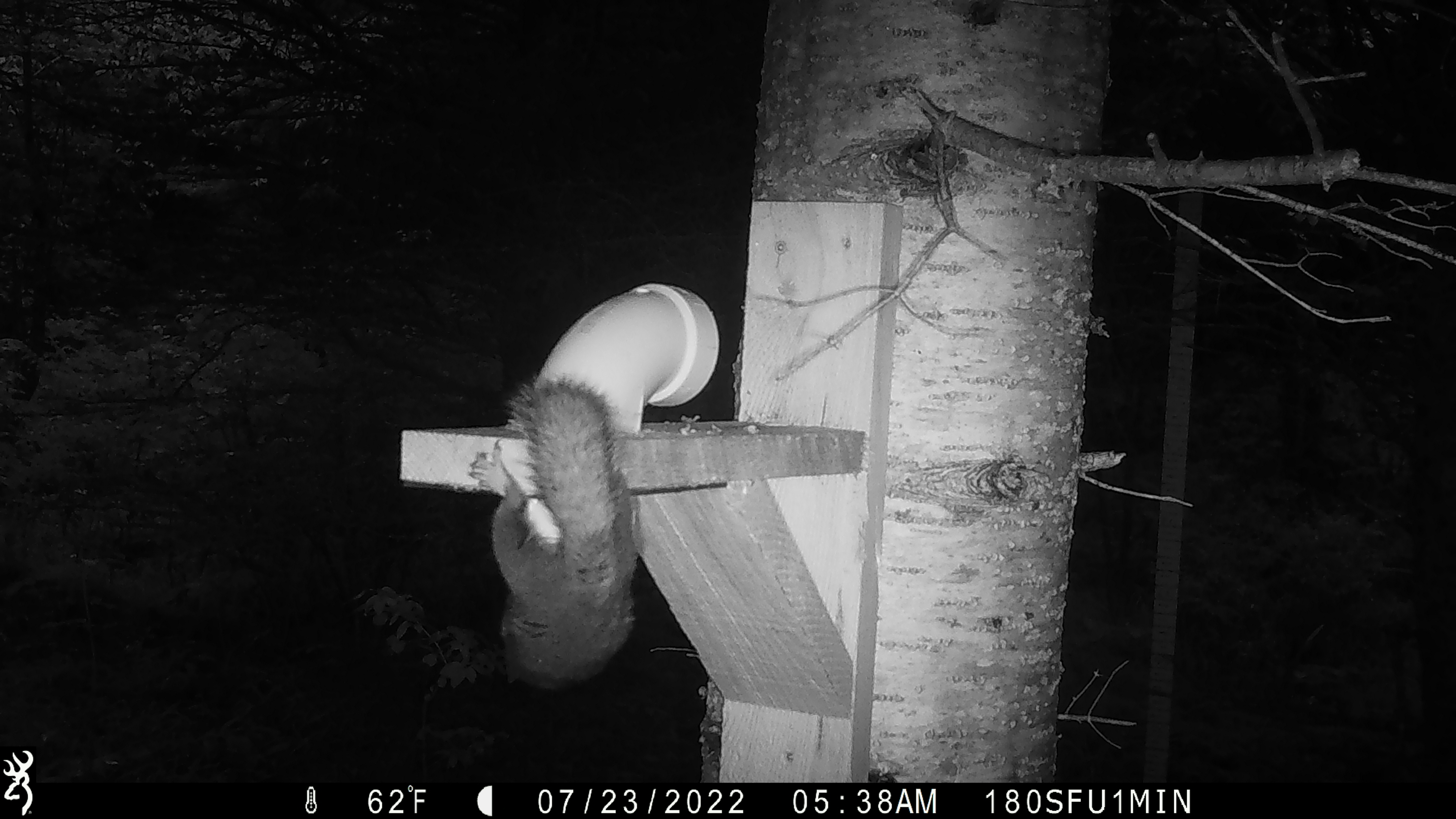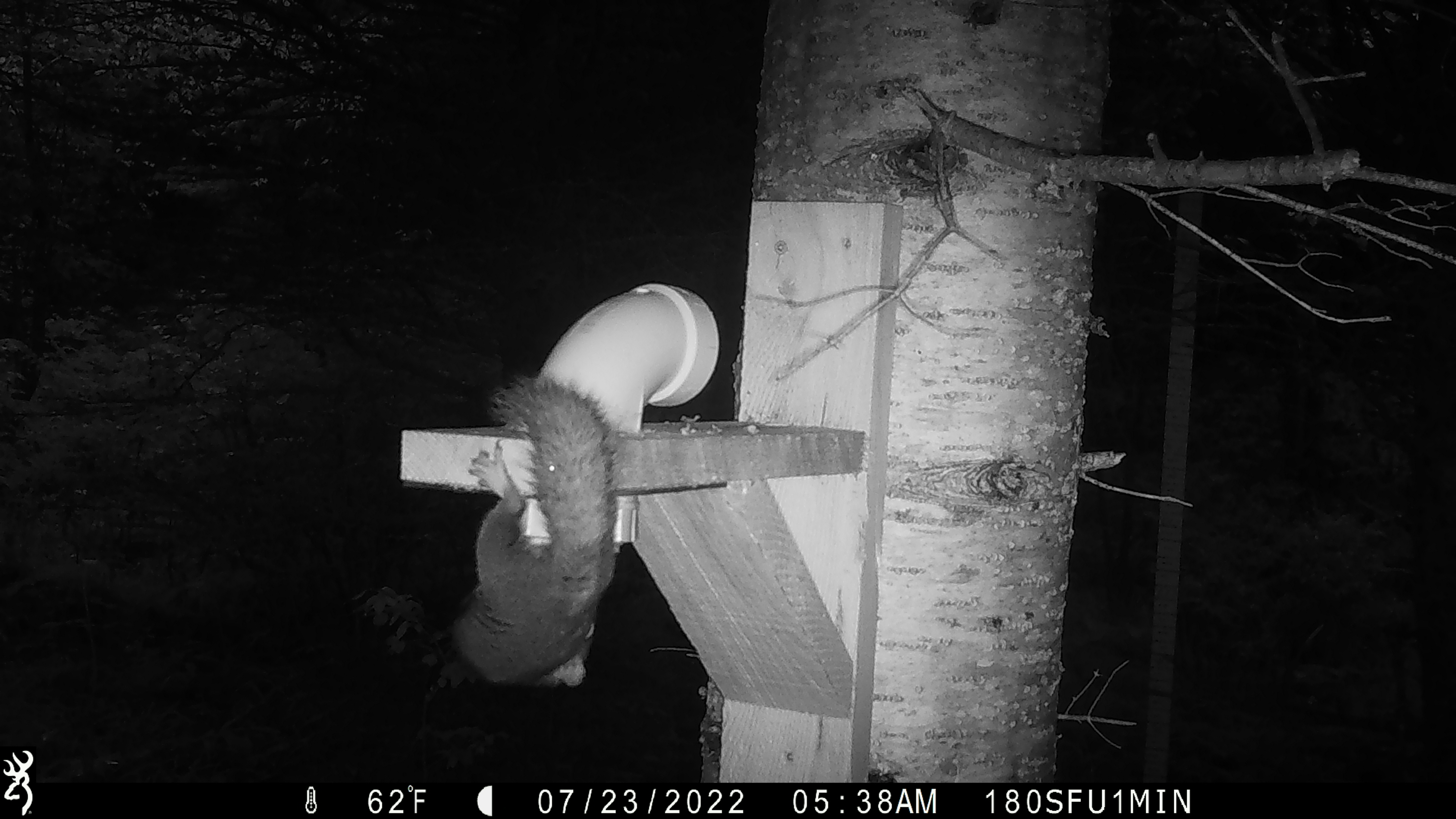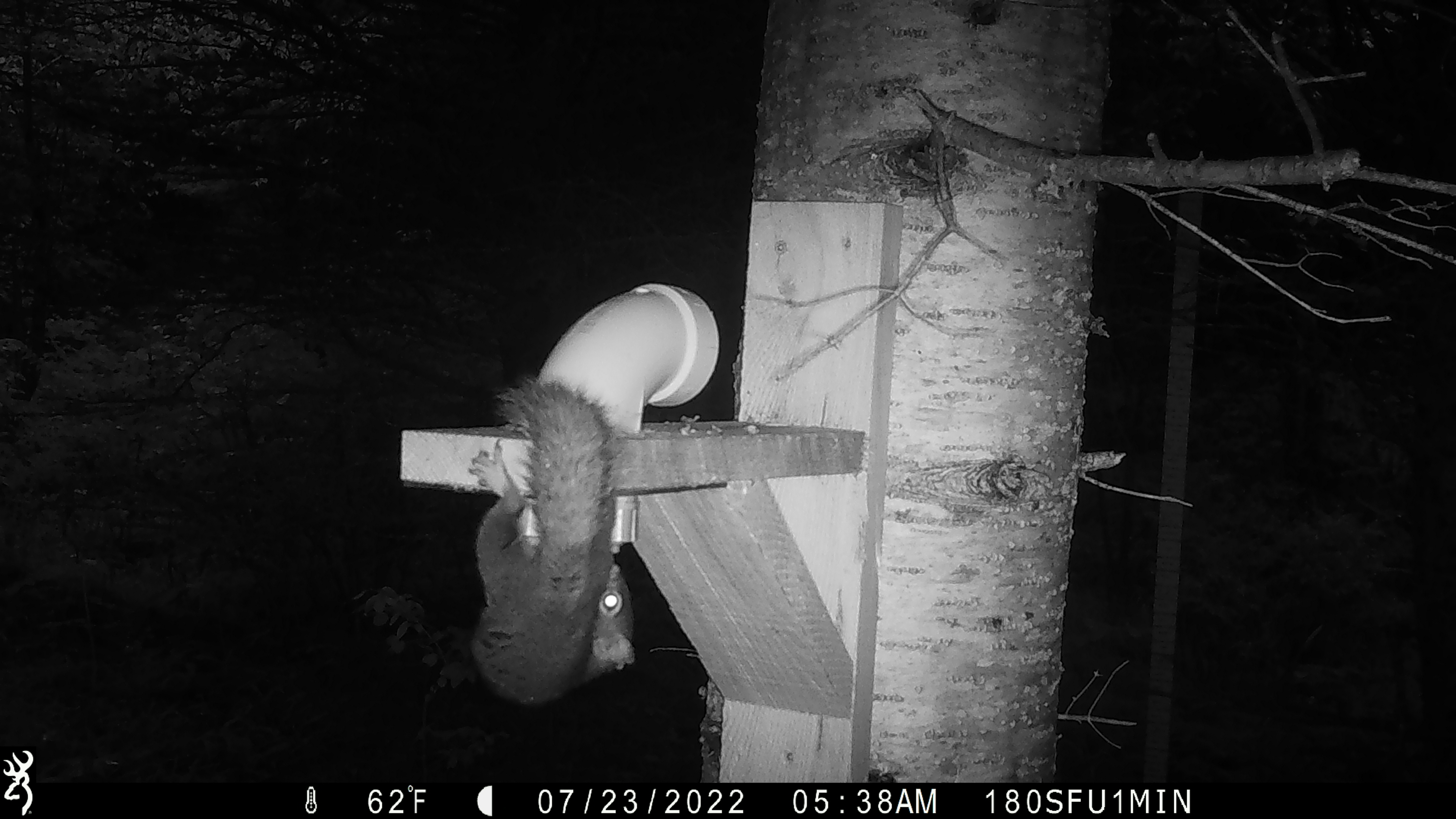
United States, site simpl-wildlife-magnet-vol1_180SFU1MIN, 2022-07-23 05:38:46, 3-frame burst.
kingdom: Animalia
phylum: Chordata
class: Mammalia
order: Rodentia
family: Sciuridae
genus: Tamiasciurus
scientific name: Tamiasciurus hudsonicus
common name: red squirrel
Red squirrel (Tamiasciurus hudsonicus).